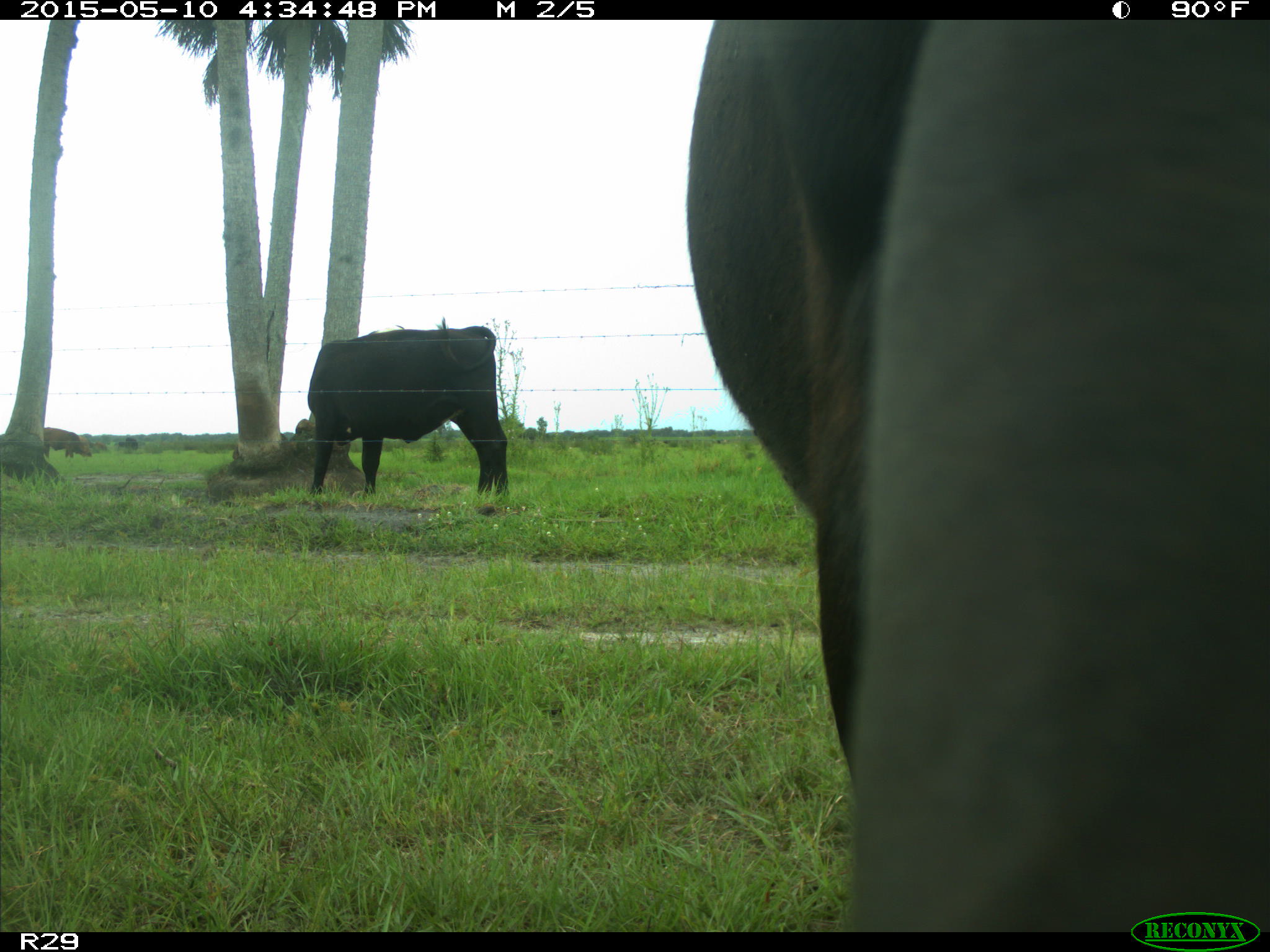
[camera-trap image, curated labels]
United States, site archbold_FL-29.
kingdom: Animalia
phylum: Chordata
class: Mammalia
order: Artiodactyla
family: Bovidae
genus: Bos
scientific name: Bos taurus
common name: domestic cow